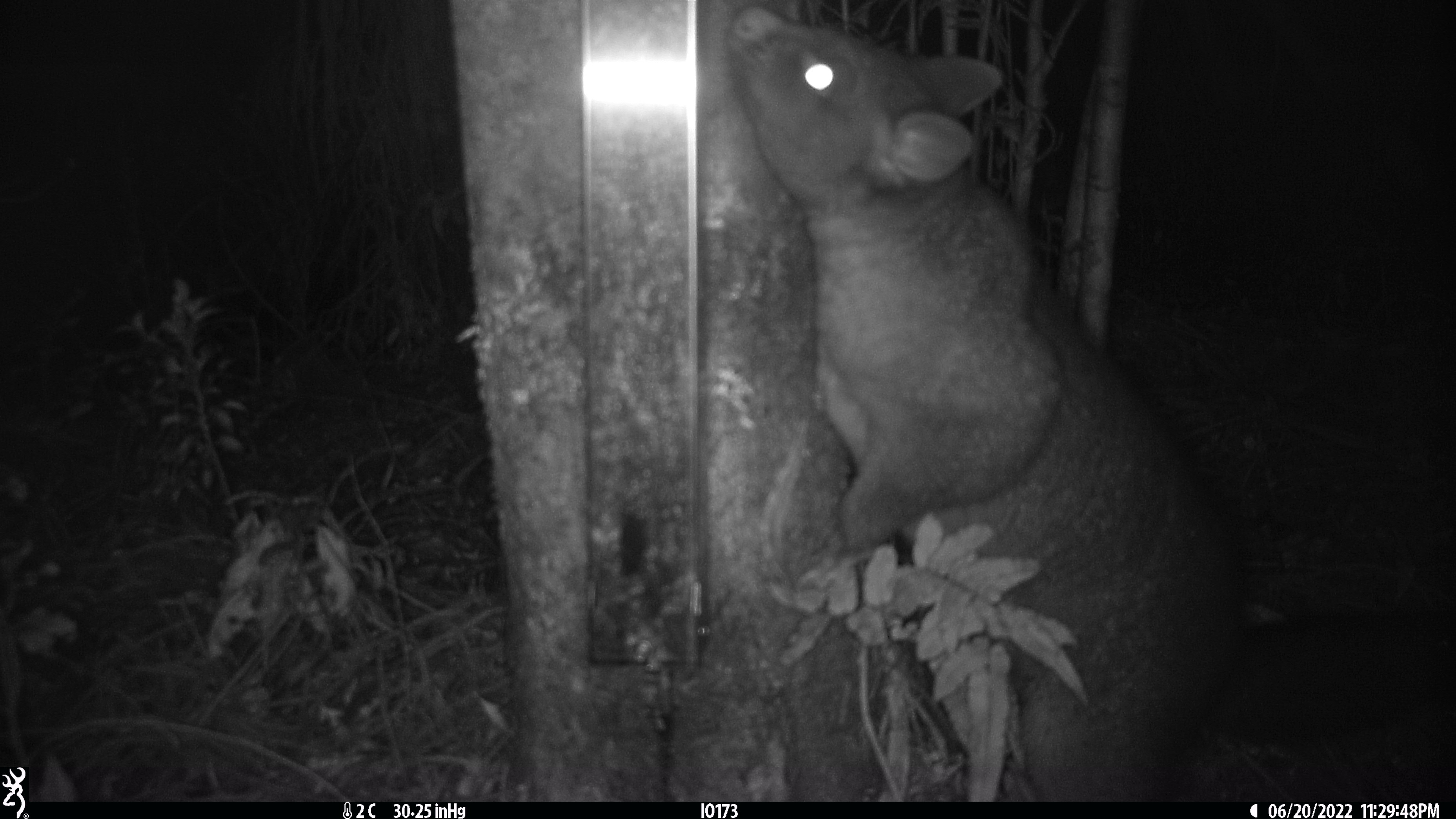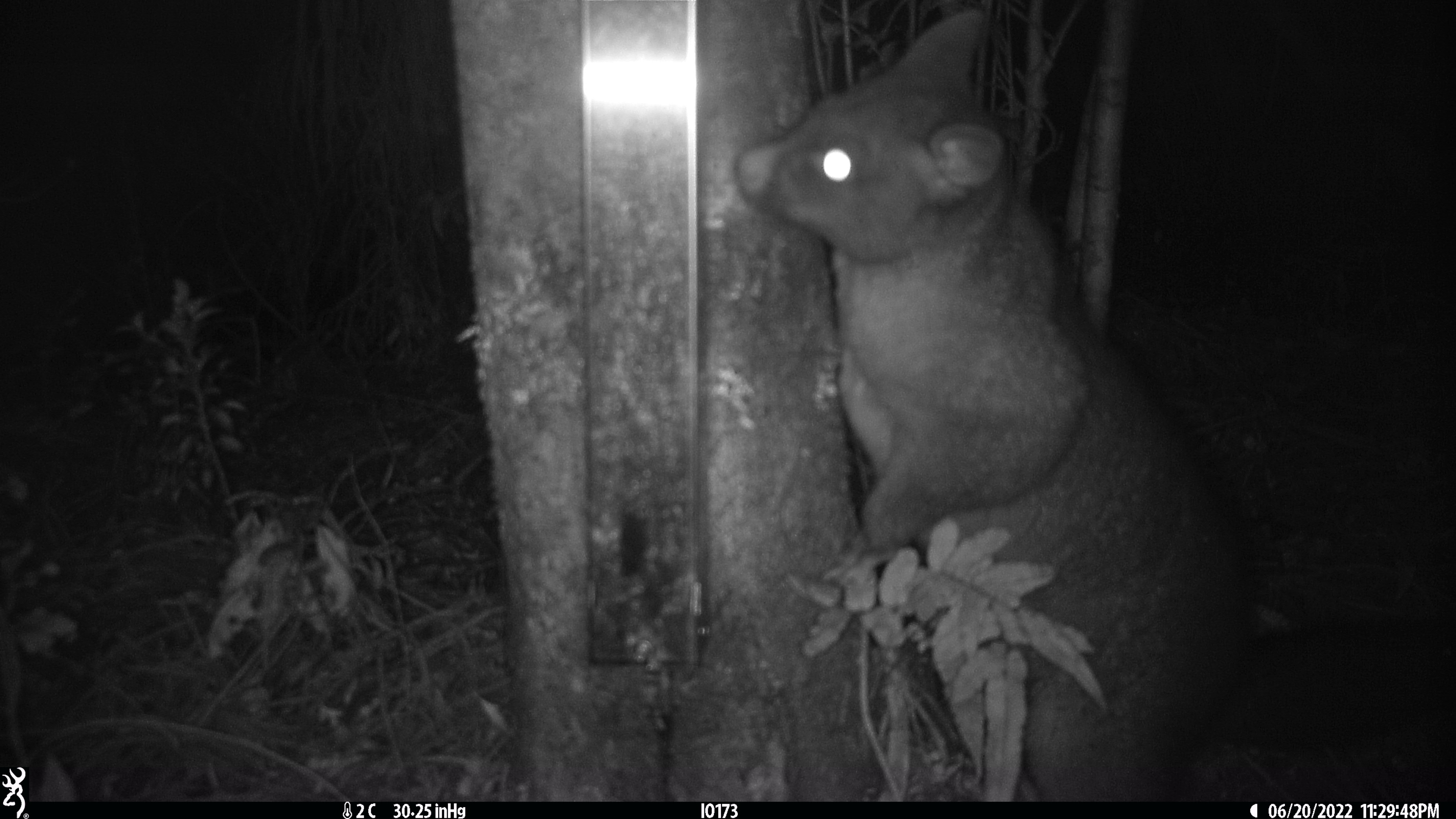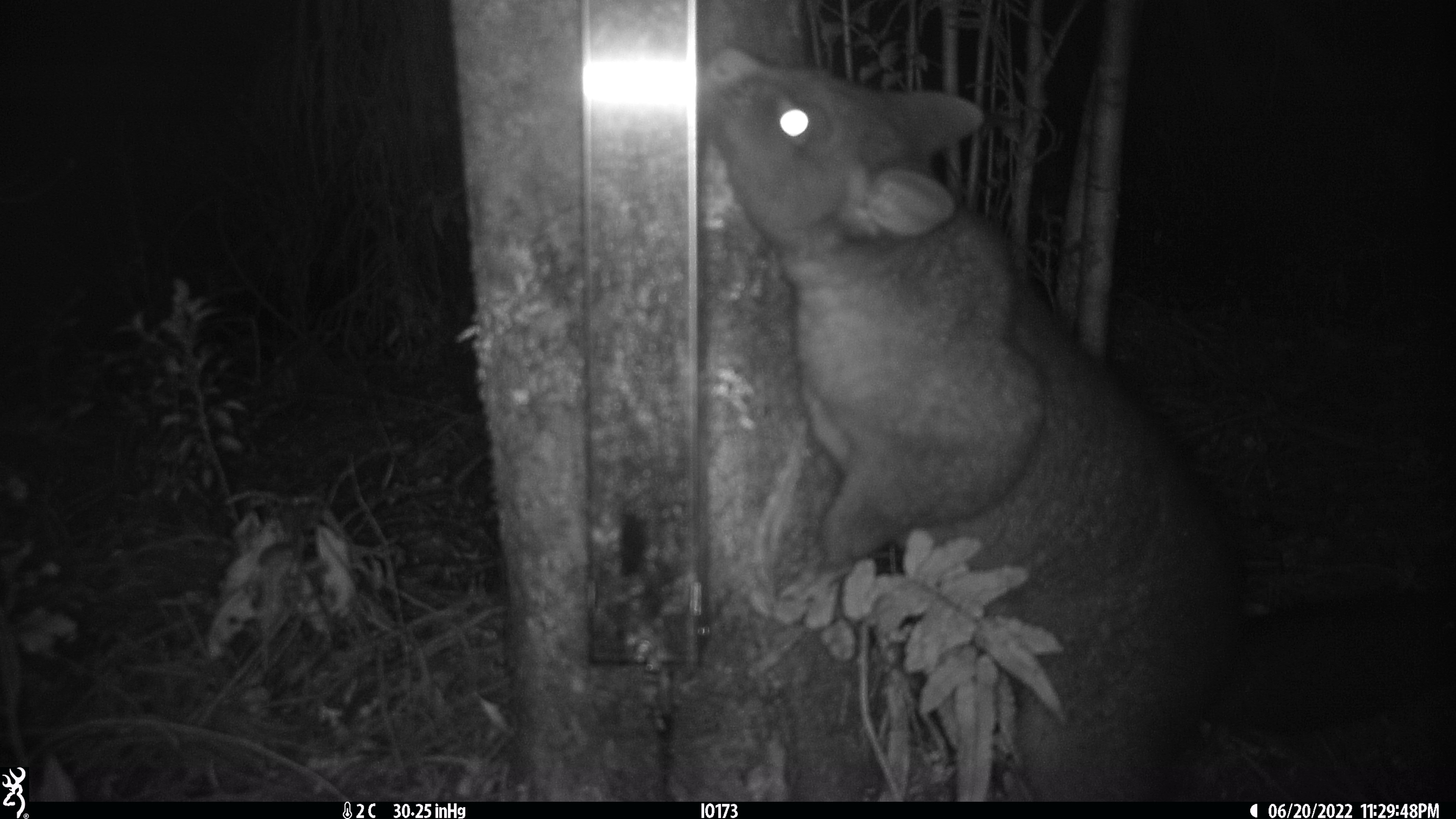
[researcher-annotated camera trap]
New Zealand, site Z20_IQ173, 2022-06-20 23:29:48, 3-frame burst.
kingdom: Animalia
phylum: Chordata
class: Mammalia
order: Diprotodontia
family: Phalangeridae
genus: Trichosurus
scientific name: Trichosurus vulpecula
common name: common brushtail possum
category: possum